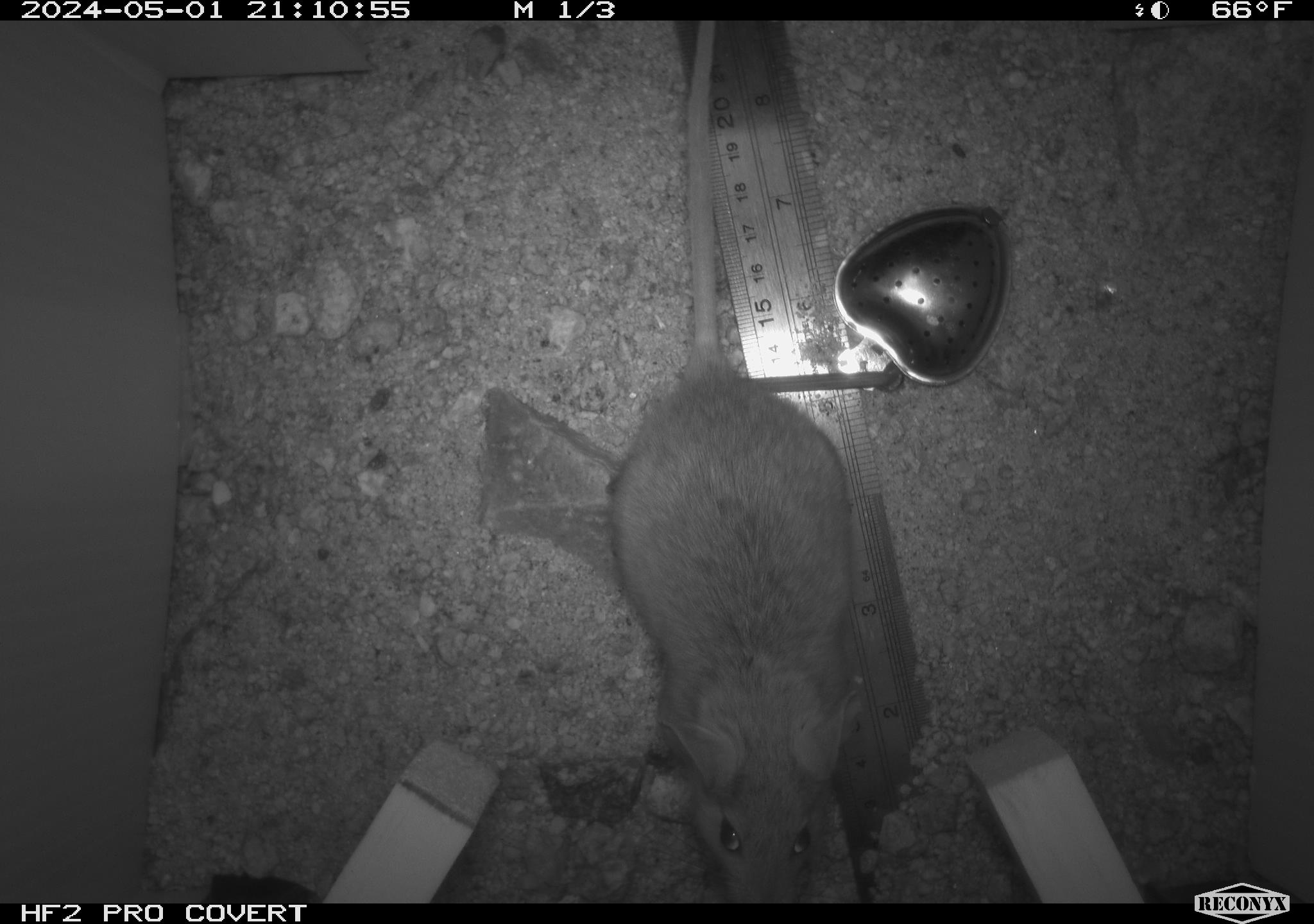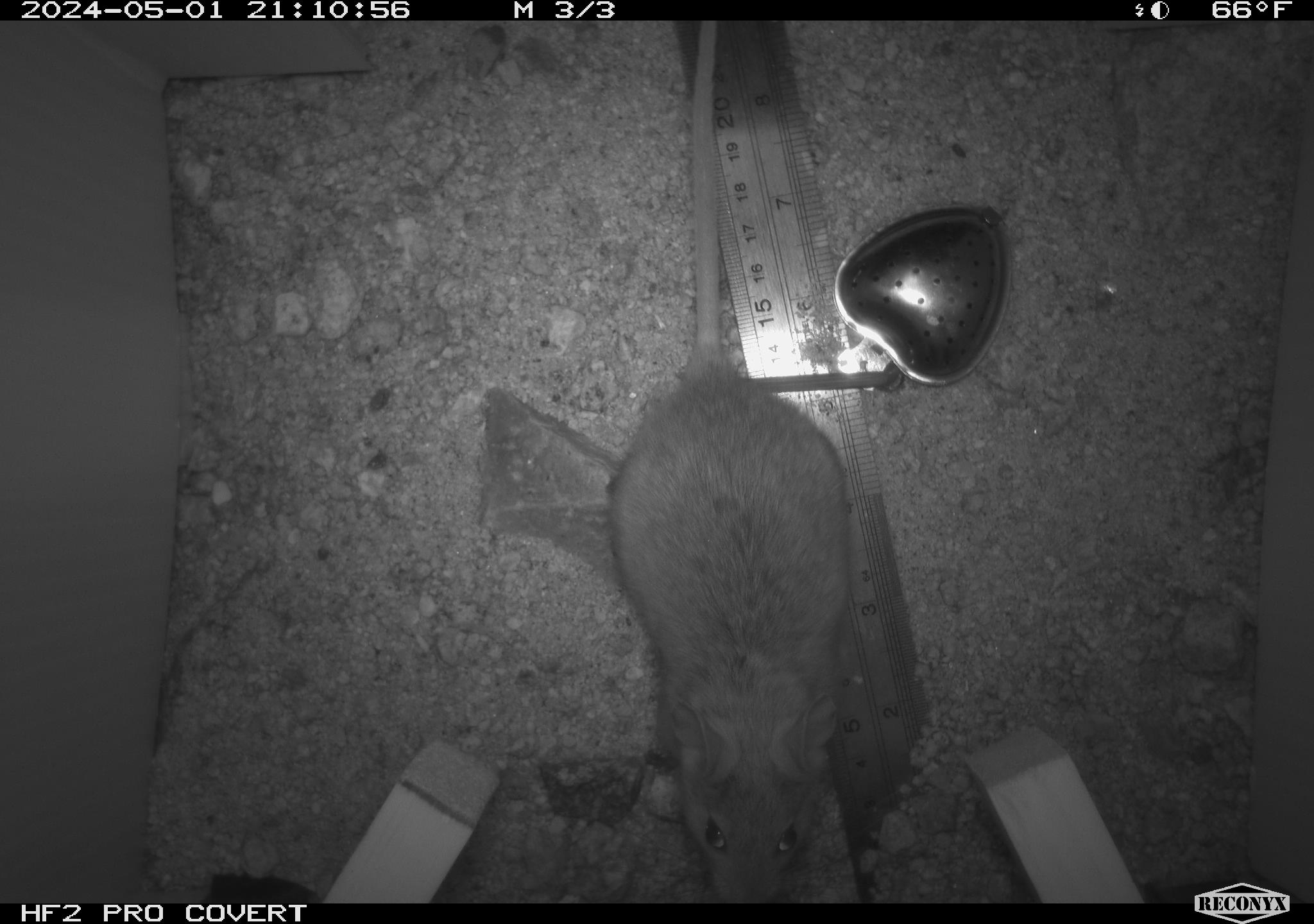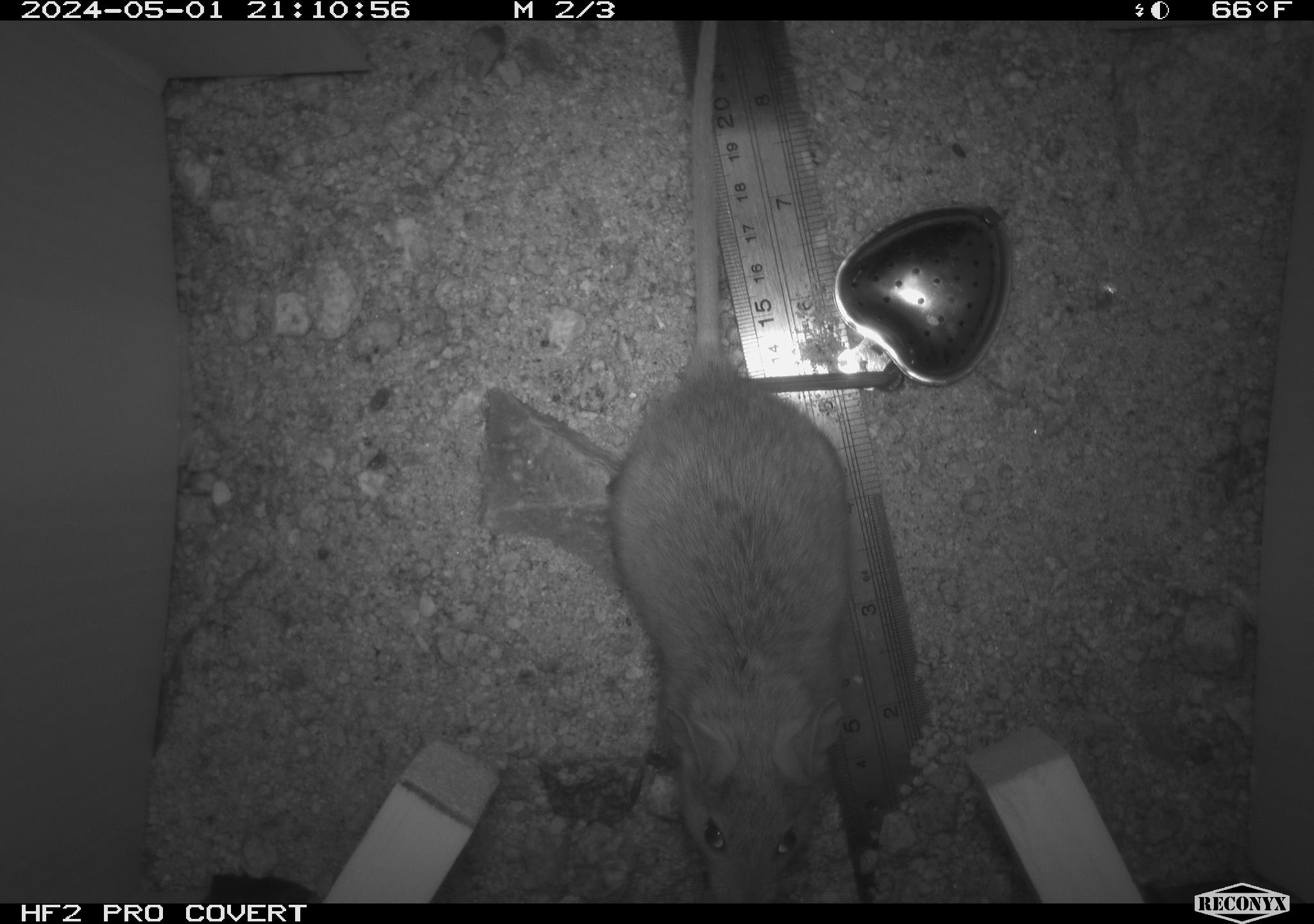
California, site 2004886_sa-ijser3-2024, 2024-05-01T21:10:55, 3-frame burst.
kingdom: Animalia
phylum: Chordata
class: Mammalia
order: Rodentia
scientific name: Rodentia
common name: woodrat or rat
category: woodrat or rat species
Woodrat or rat species (woodrat or rat) (Rodentia).